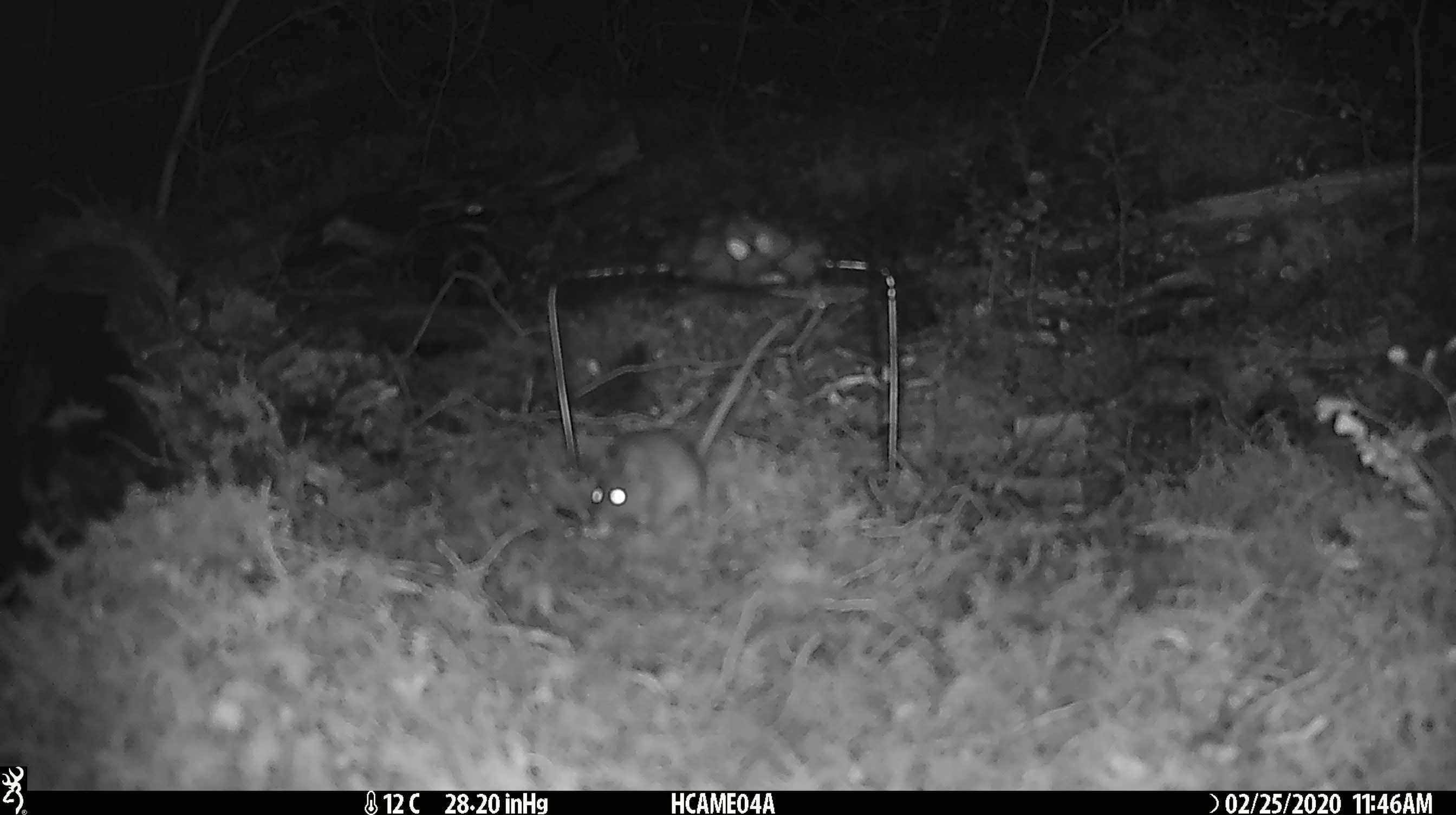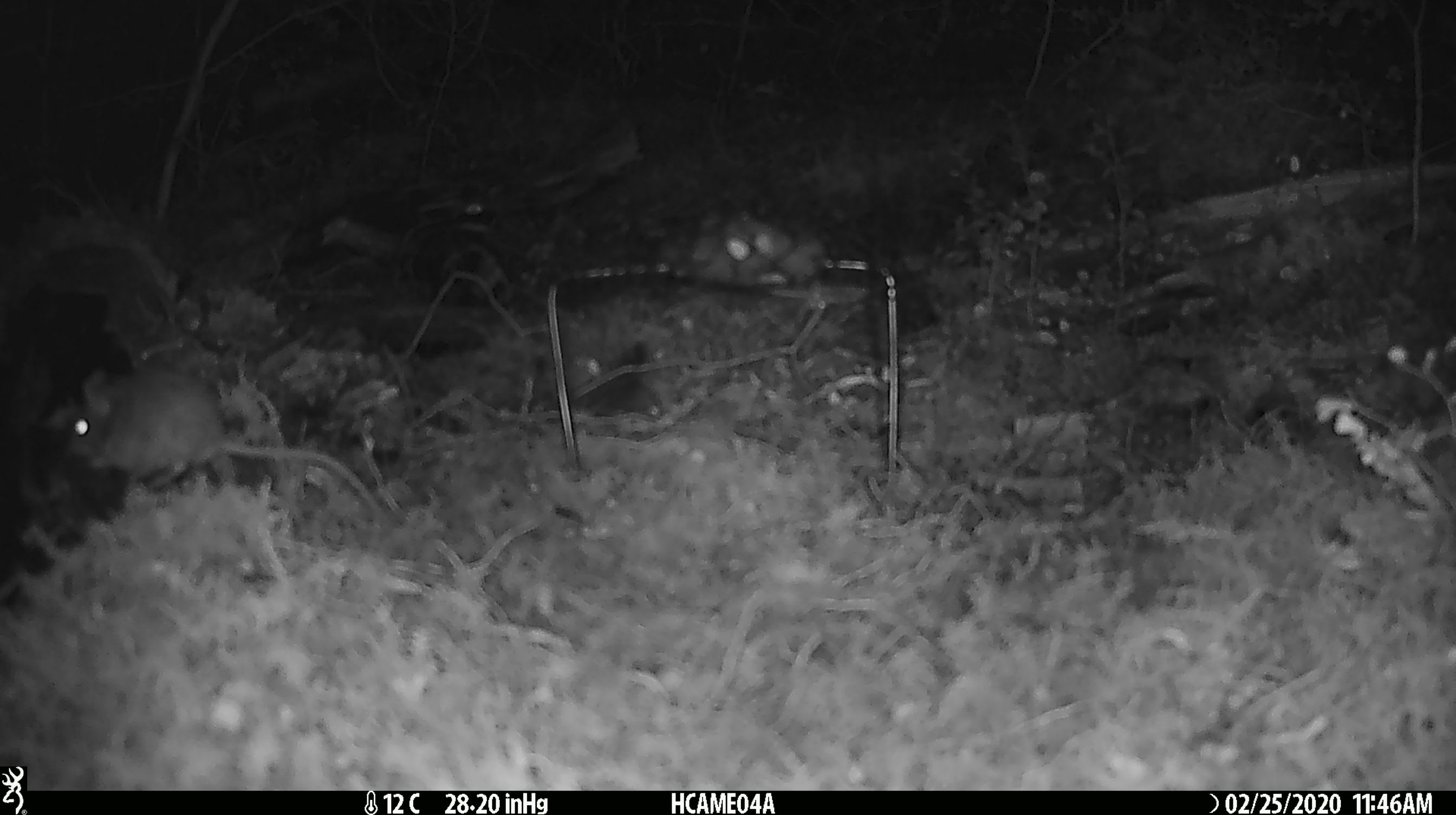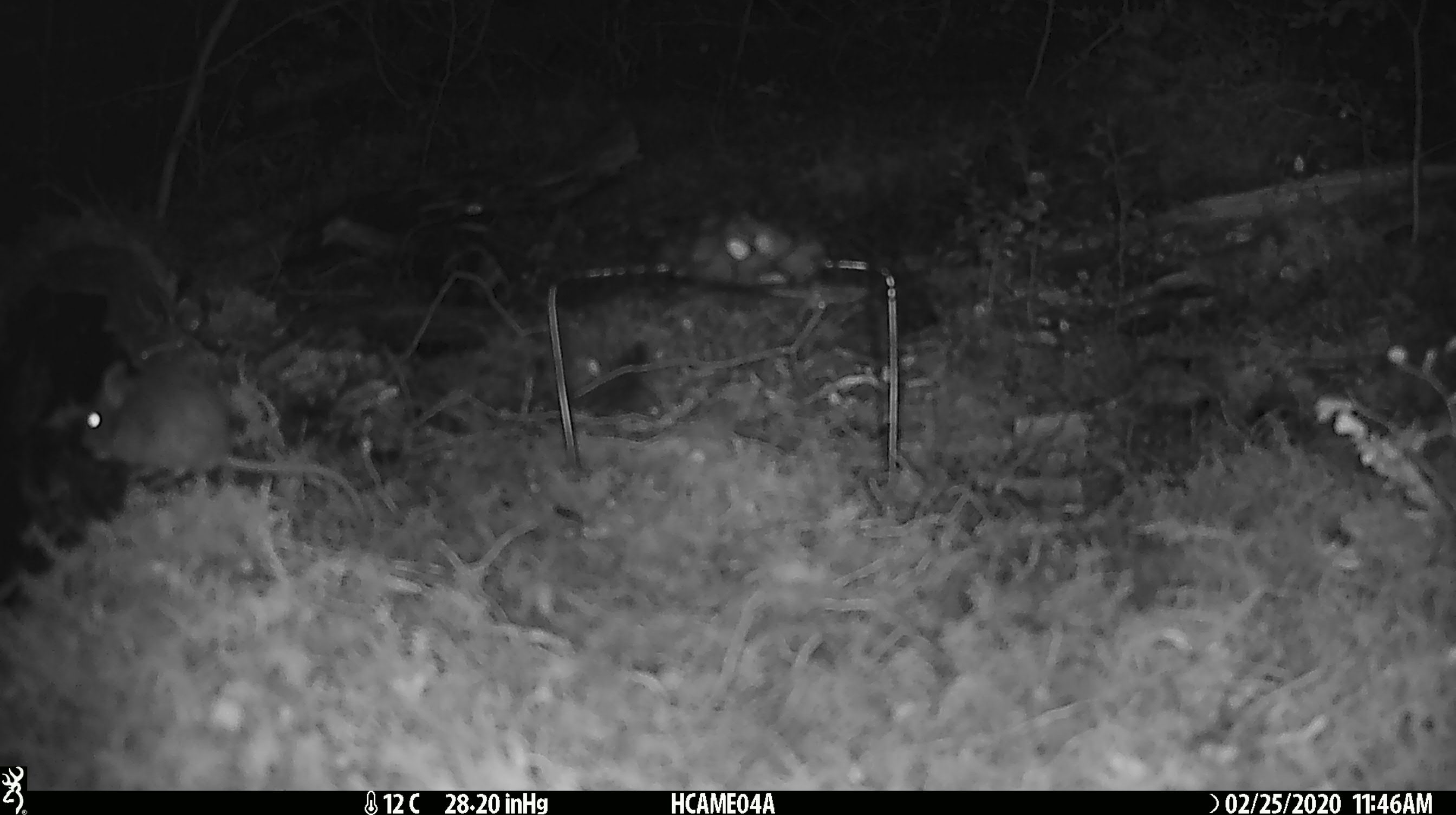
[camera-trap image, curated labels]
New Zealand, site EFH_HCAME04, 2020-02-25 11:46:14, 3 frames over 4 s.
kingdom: Animalia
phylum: Chordata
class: Mammalia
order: Rodentia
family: Muridae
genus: Mus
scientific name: Mus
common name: mouse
Mouse (Mus).